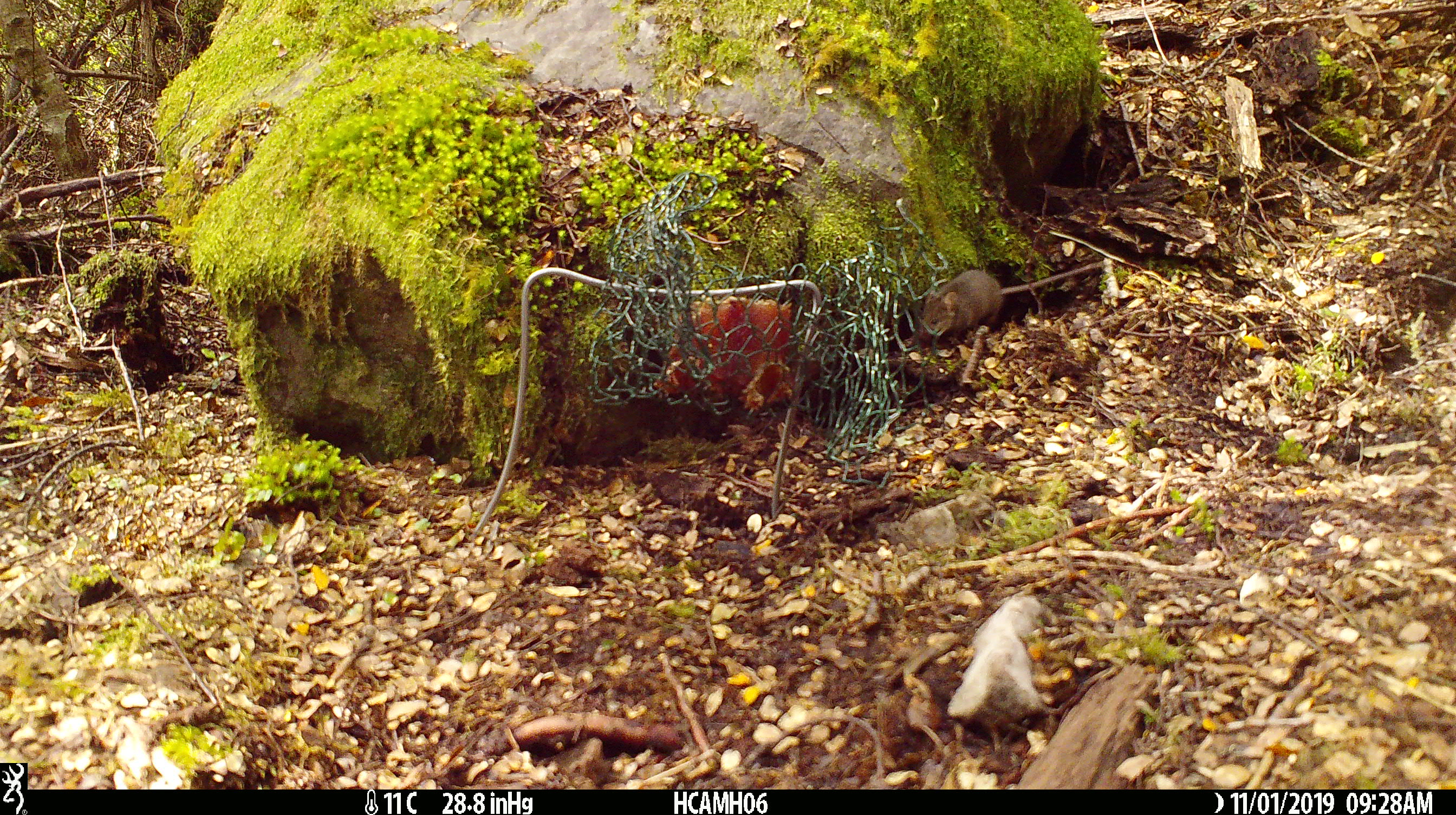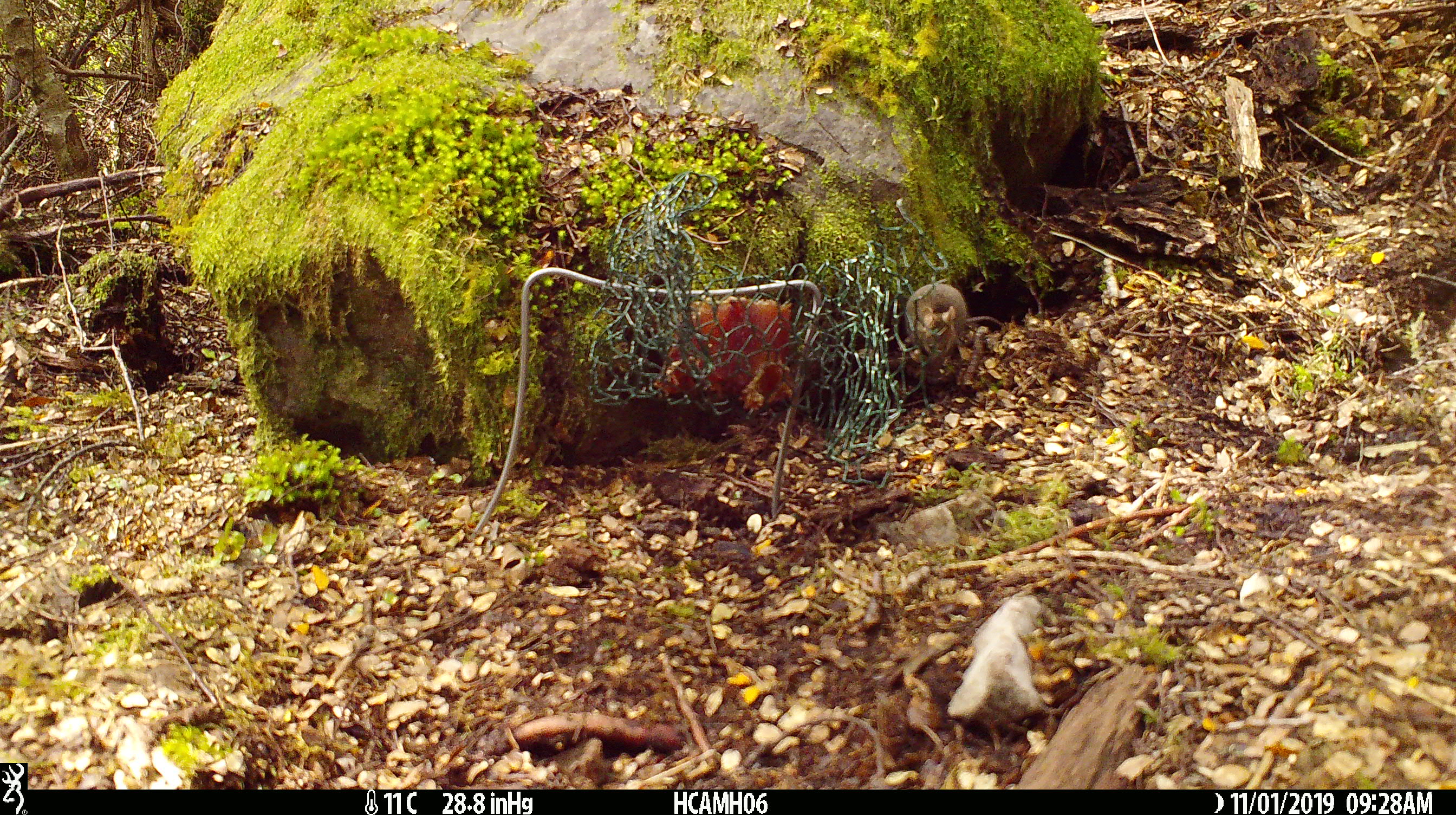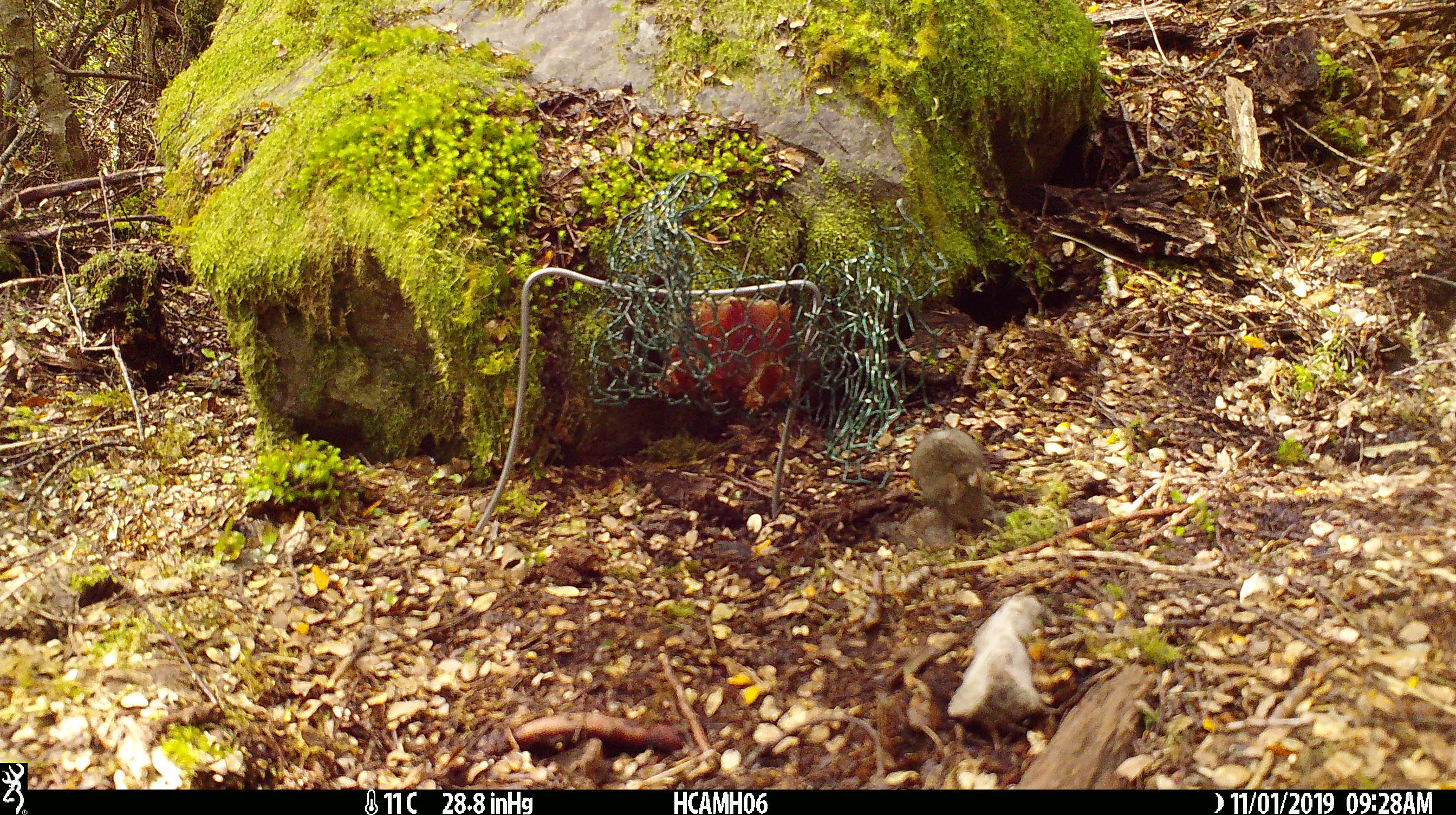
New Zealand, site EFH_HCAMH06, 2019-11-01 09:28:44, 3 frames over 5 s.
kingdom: Animalia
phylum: Chordata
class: Mammalia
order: Rodentia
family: Muridae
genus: Mus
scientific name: Mus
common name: mouse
Mouse (Mus).